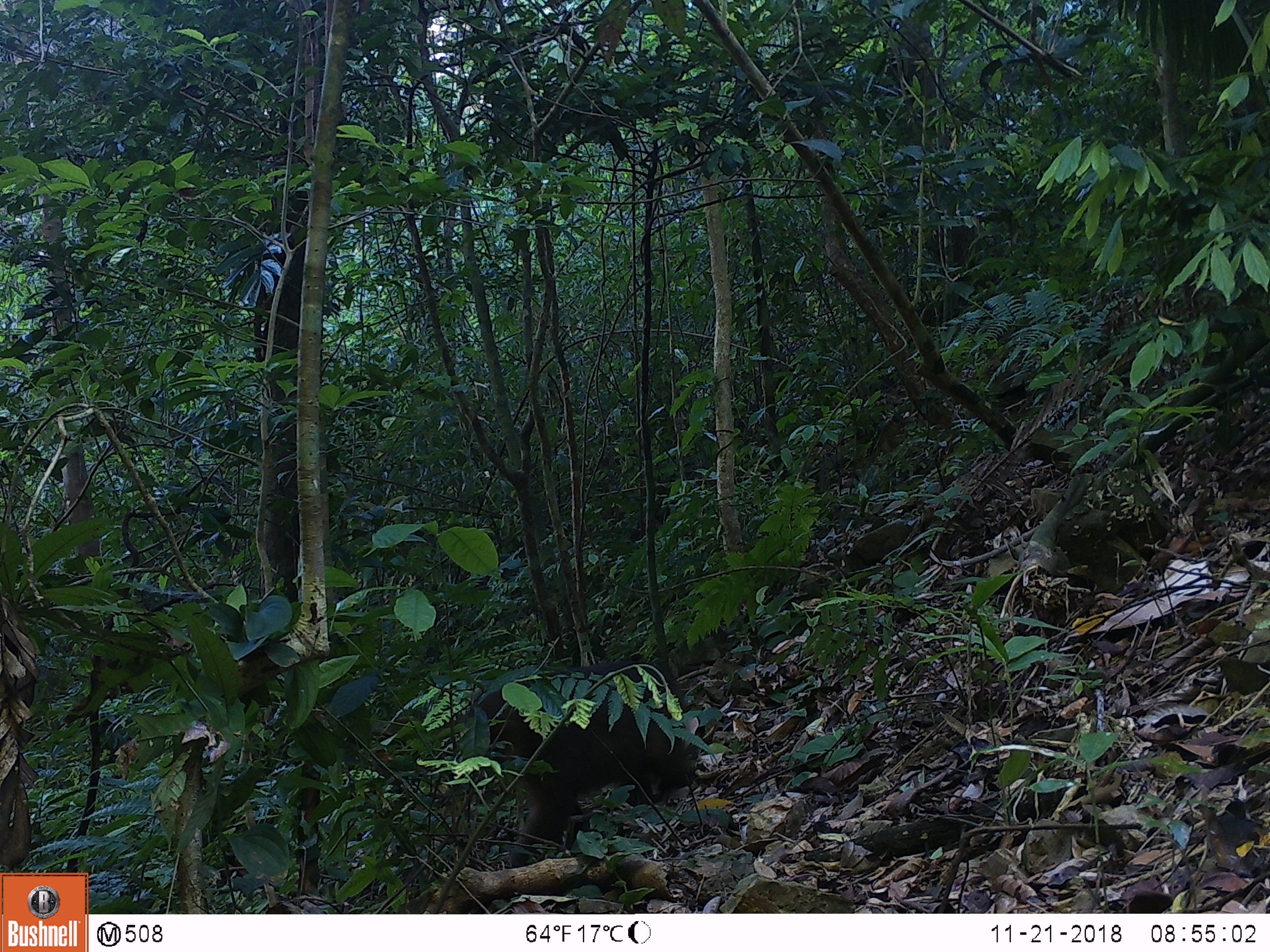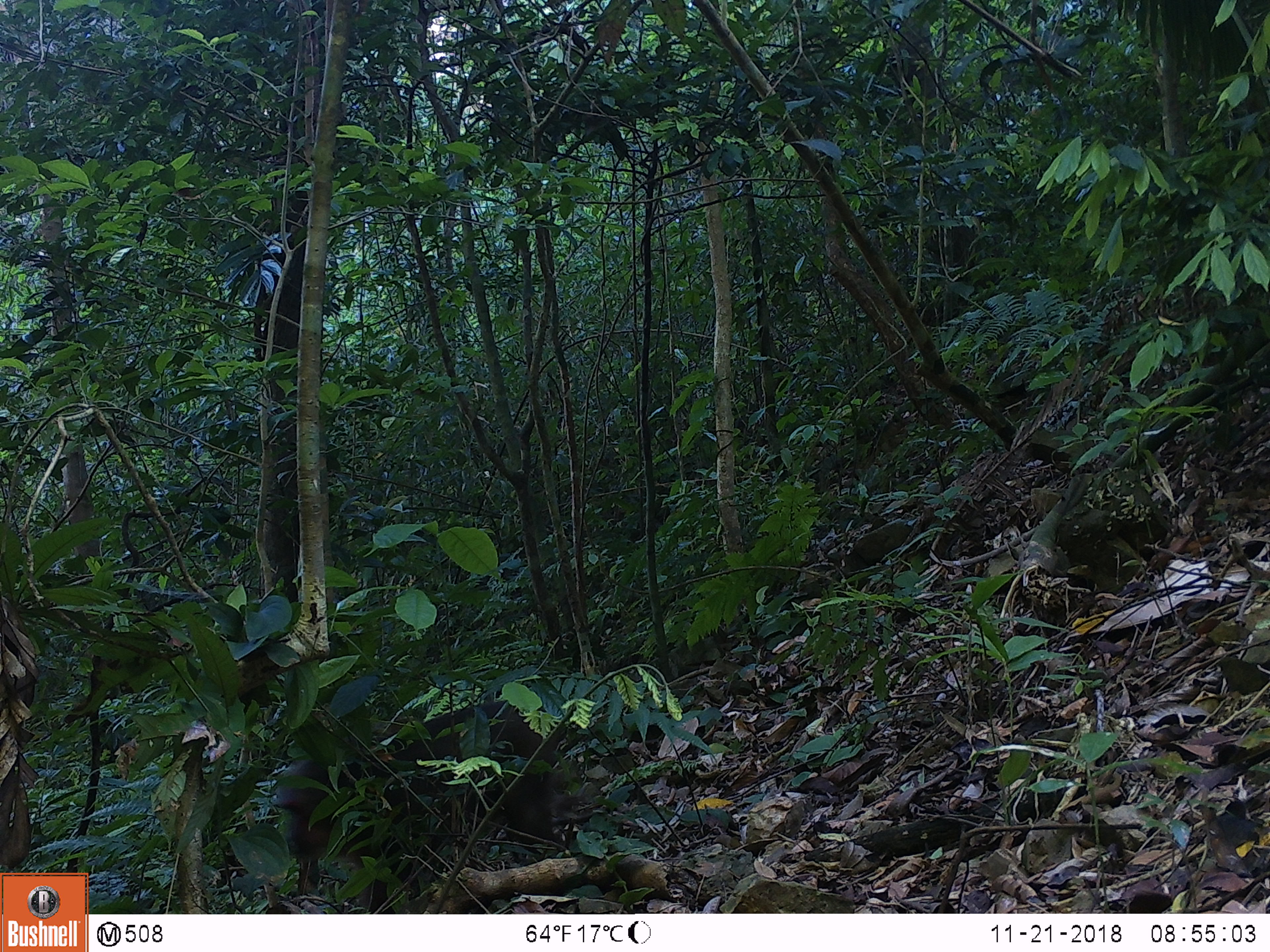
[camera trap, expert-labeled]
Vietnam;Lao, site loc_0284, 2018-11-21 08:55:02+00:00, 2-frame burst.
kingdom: Animalia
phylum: Chordata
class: Mammalia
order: Primates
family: Cercopithecidae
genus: Macaca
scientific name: Macaca arctoides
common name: stump-tailed macaque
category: stump tailed macaque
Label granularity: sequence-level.